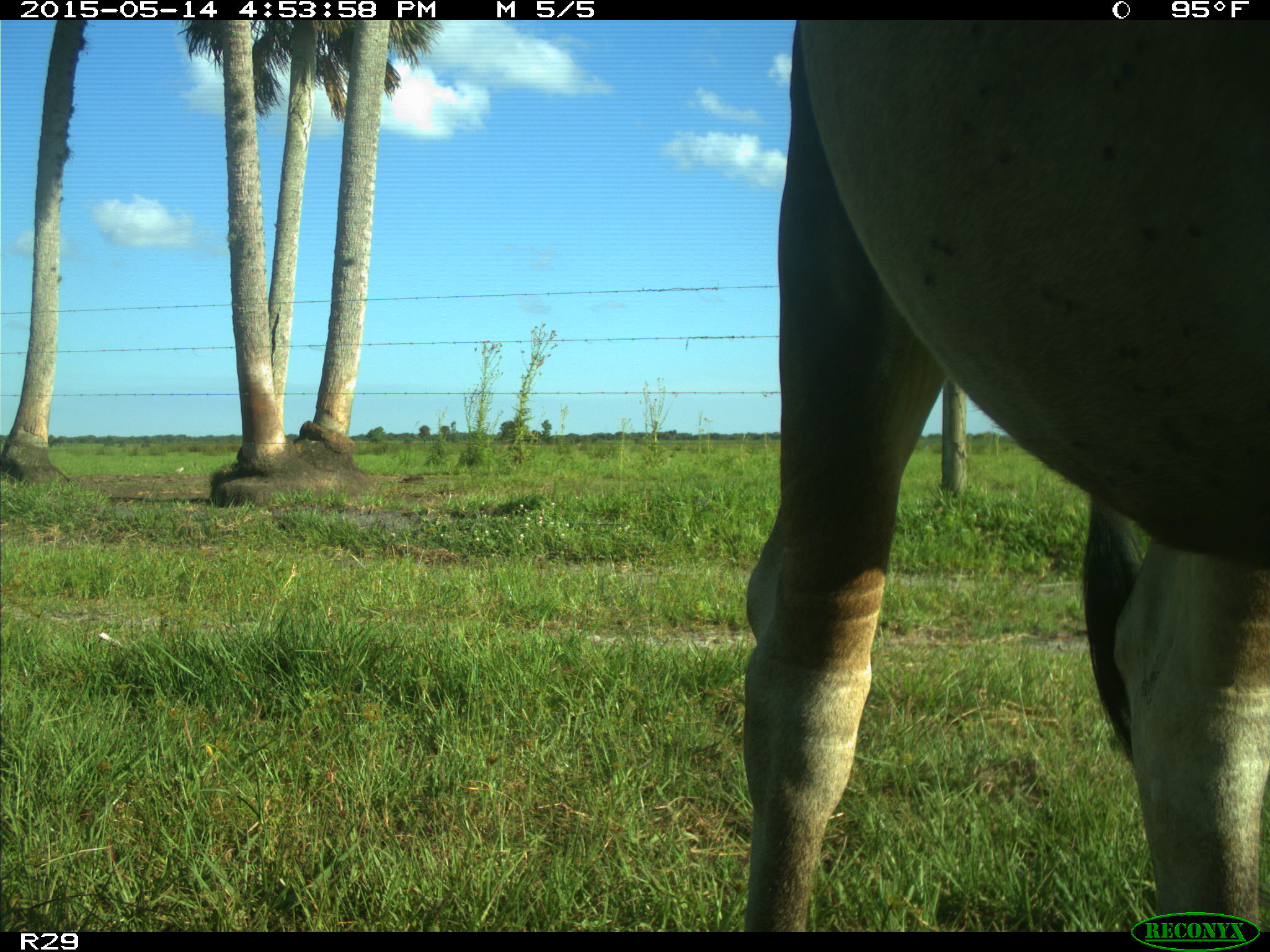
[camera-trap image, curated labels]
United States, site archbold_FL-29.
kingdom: Animalia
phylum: Chordata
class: Mammalia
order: Artiodactyla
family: Bovidae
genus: Bos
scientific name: Bos taurus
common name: domestic cow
Bos taurus (domestic cow).